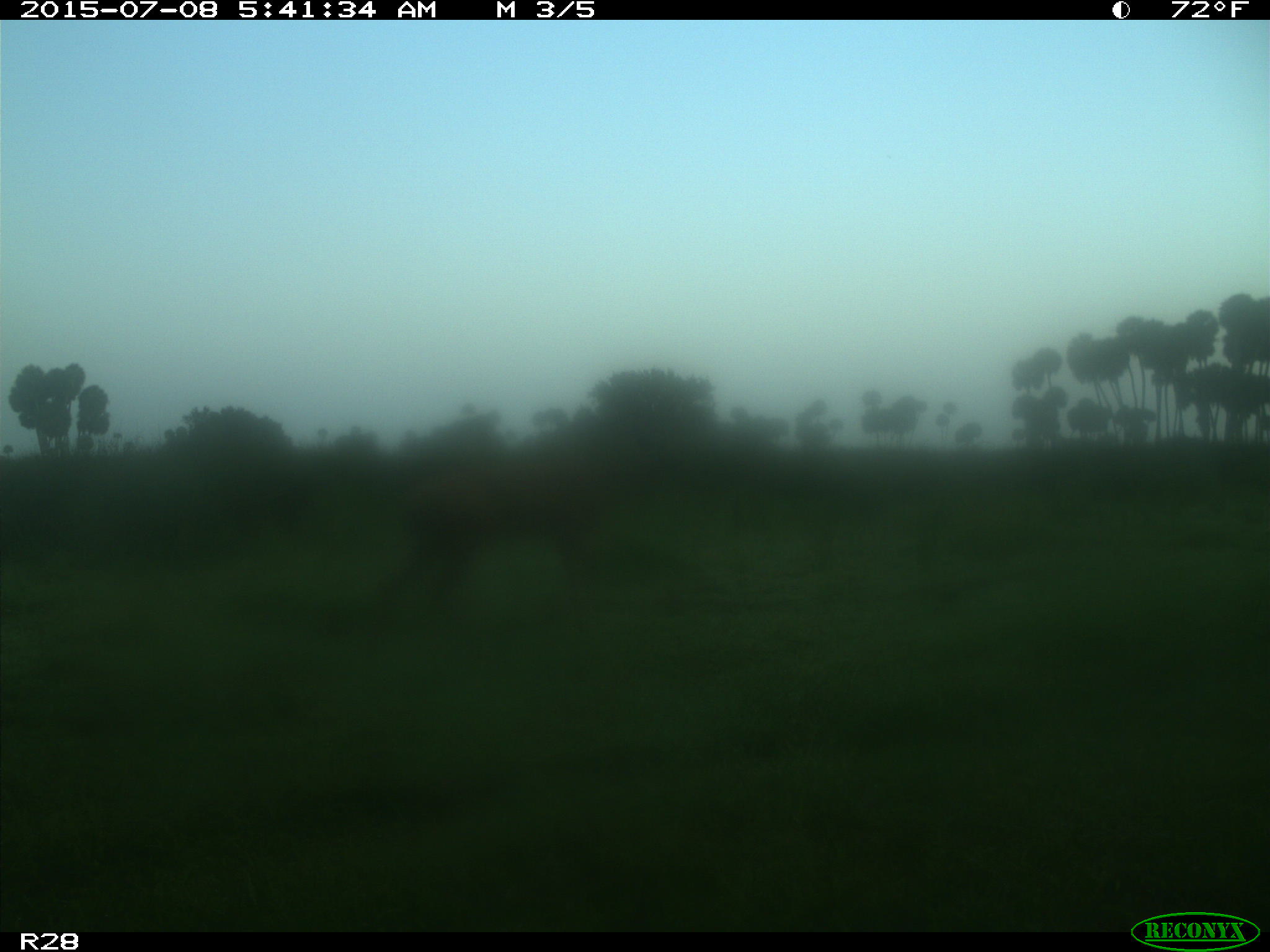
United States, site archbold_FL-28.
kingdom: Animalia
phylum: Chordata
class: Mammalia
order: Artiodactyla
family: Cervidae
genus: Odocoileus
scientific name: Odocoileus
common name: deer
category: unidentified deer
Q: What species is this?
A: Unidentified deer (deer) (Odocoileus).